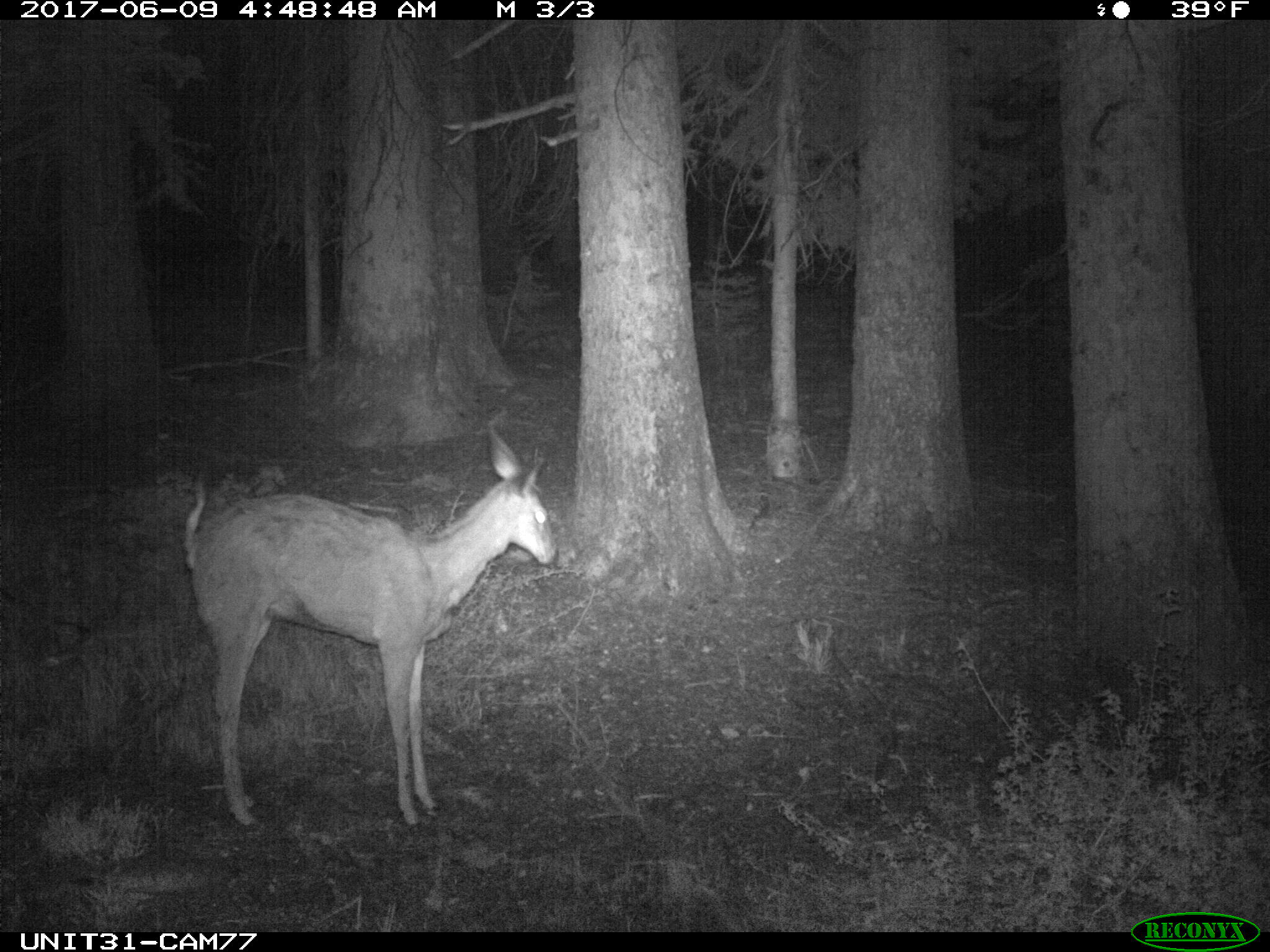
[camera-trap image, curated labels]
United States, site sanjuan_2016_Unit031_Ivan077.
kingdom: Animalia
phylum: Chordata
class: Mammalia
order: Artiodactyla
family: Cervidae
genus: Odocoileus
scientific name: Odocoileus hemionus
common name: mule deer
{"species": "Odocoileus hemionus (mule deer)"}